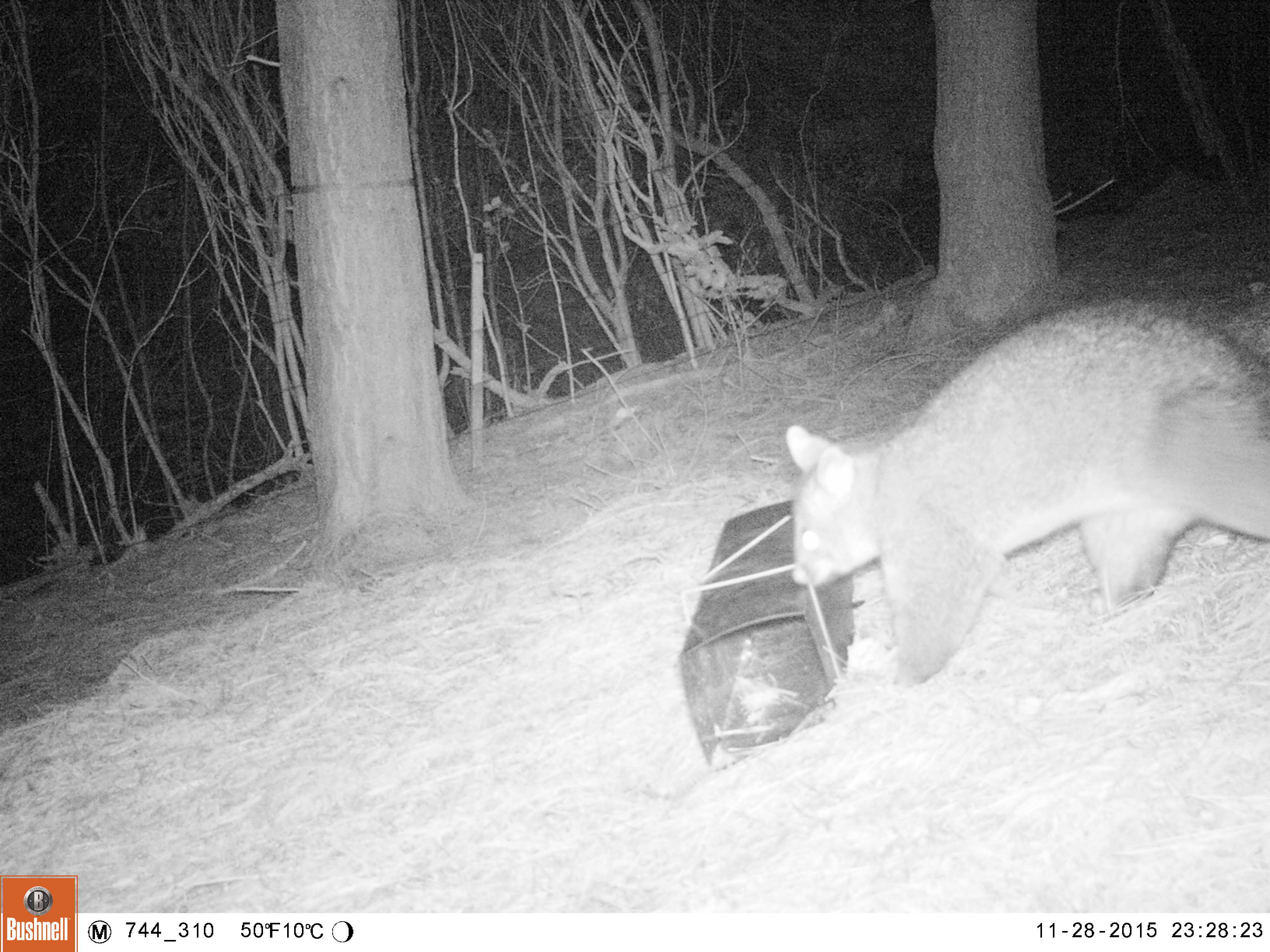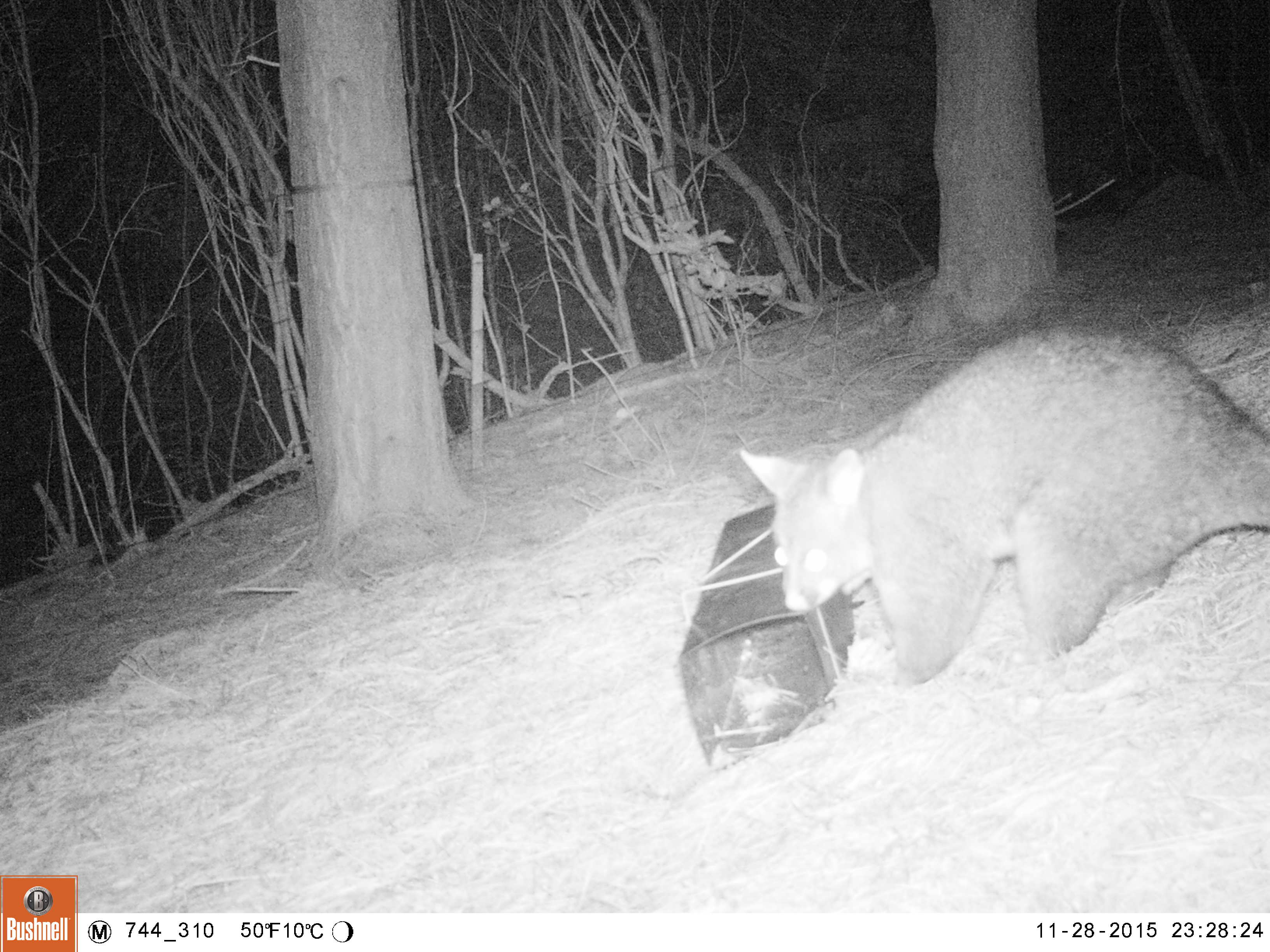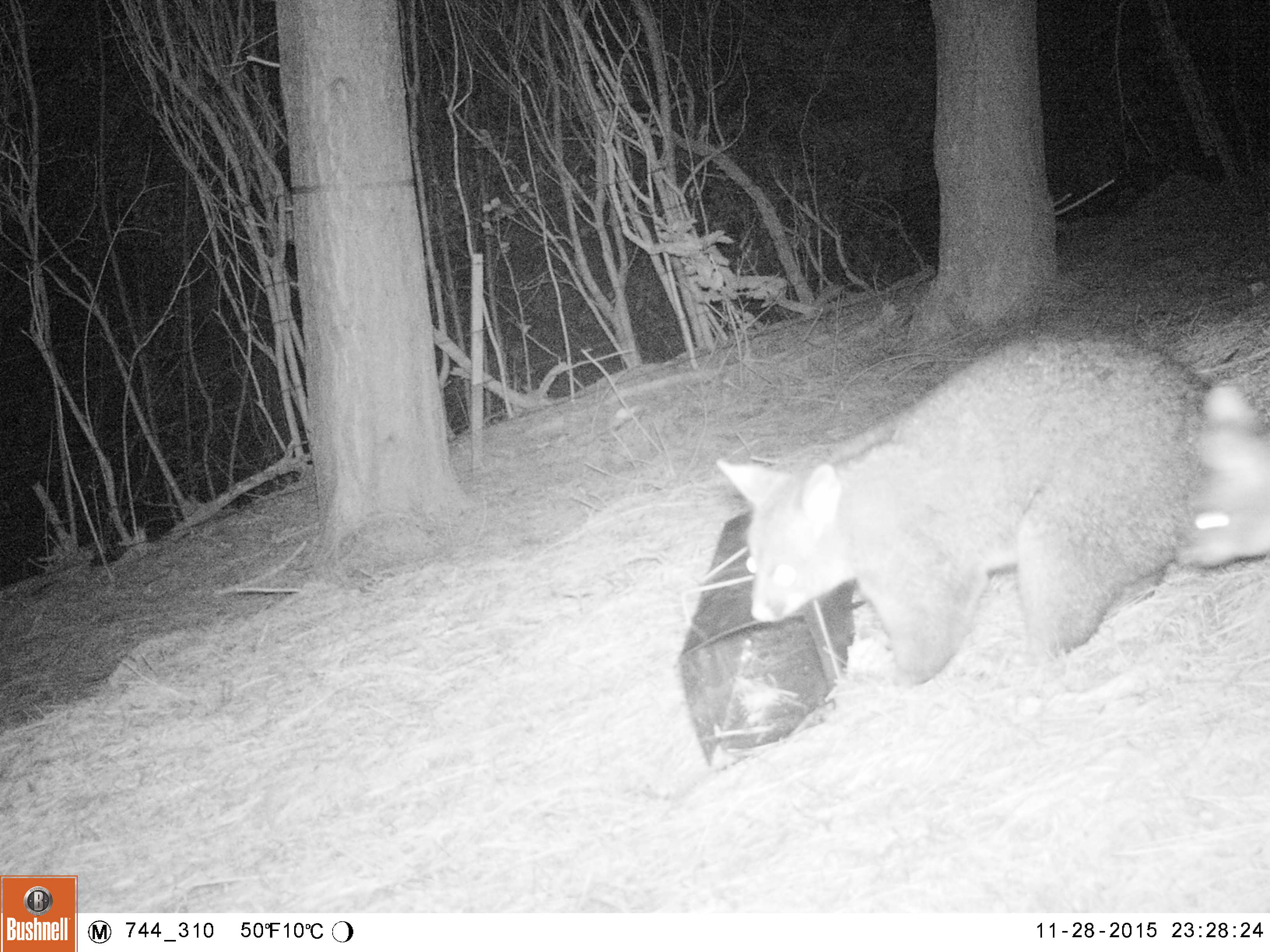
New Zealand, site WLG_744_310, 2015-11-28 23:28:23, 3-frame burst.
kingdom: Animalia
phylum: Chordata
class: Mammalia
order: Diprotodontia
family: Phalangeridae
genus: Trichosurus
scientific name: Trichosurus vulpecula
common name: common brushtail possum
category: possum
Possum (common brushtail possum) (Trichosurus vulpecula).